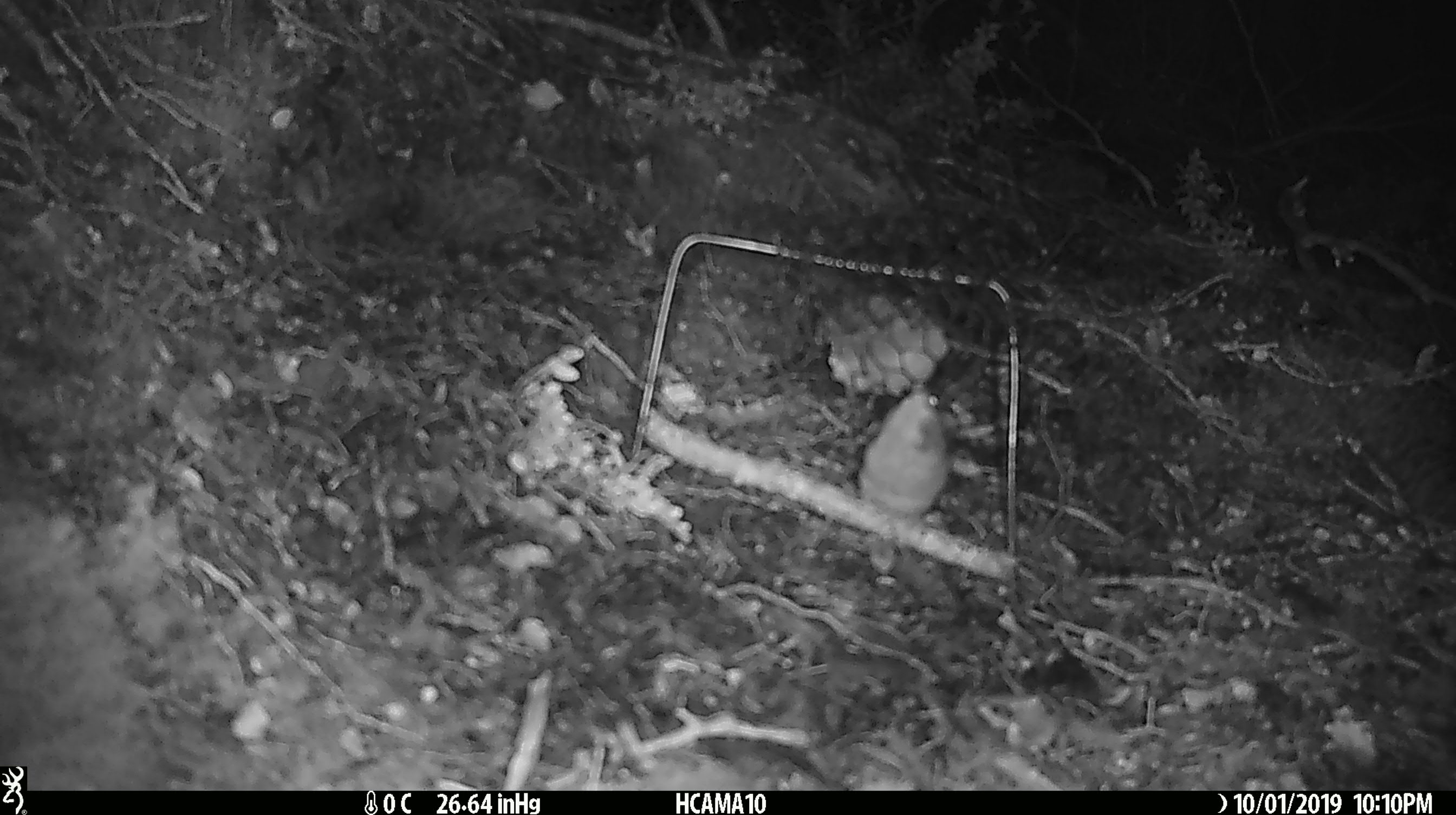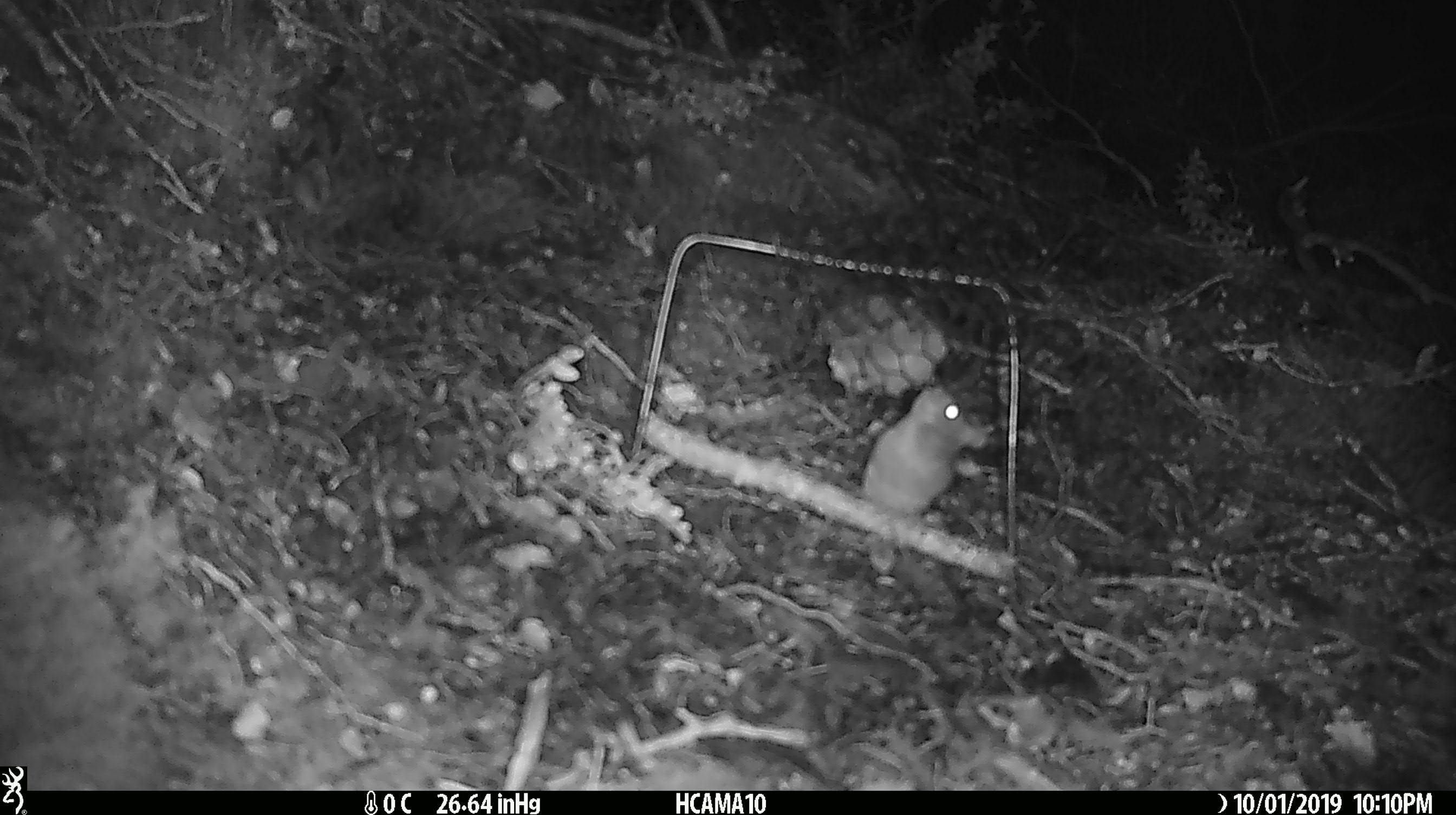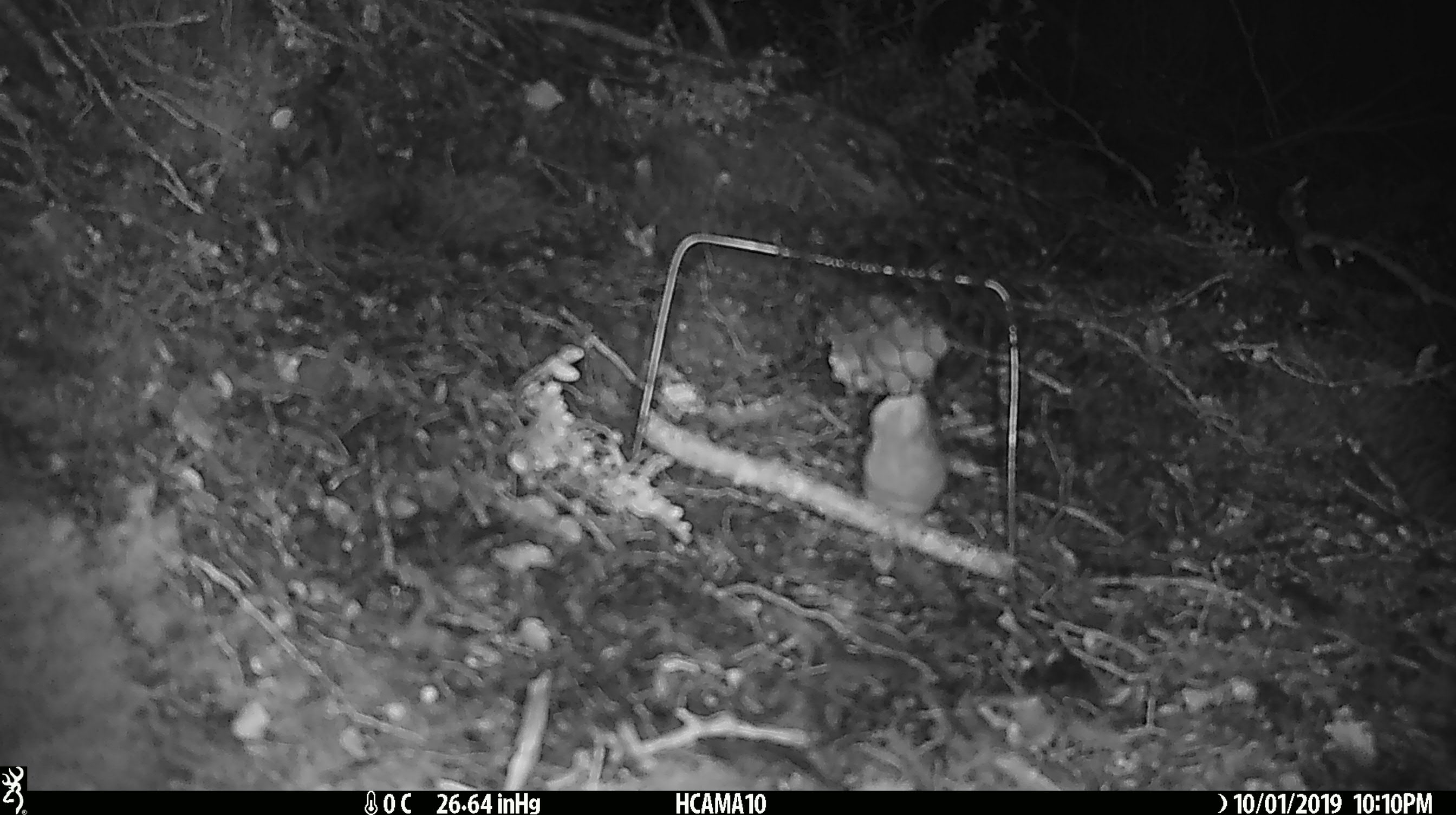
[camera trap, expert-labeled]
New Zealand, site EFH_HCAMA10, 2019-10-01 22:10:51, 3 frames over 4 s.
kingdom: Animalia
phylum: Chordata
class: Mammalia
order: Rodentia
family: Muridae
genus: Mus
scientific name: Mus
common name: mouse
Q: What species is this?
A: Mouse (Mus).